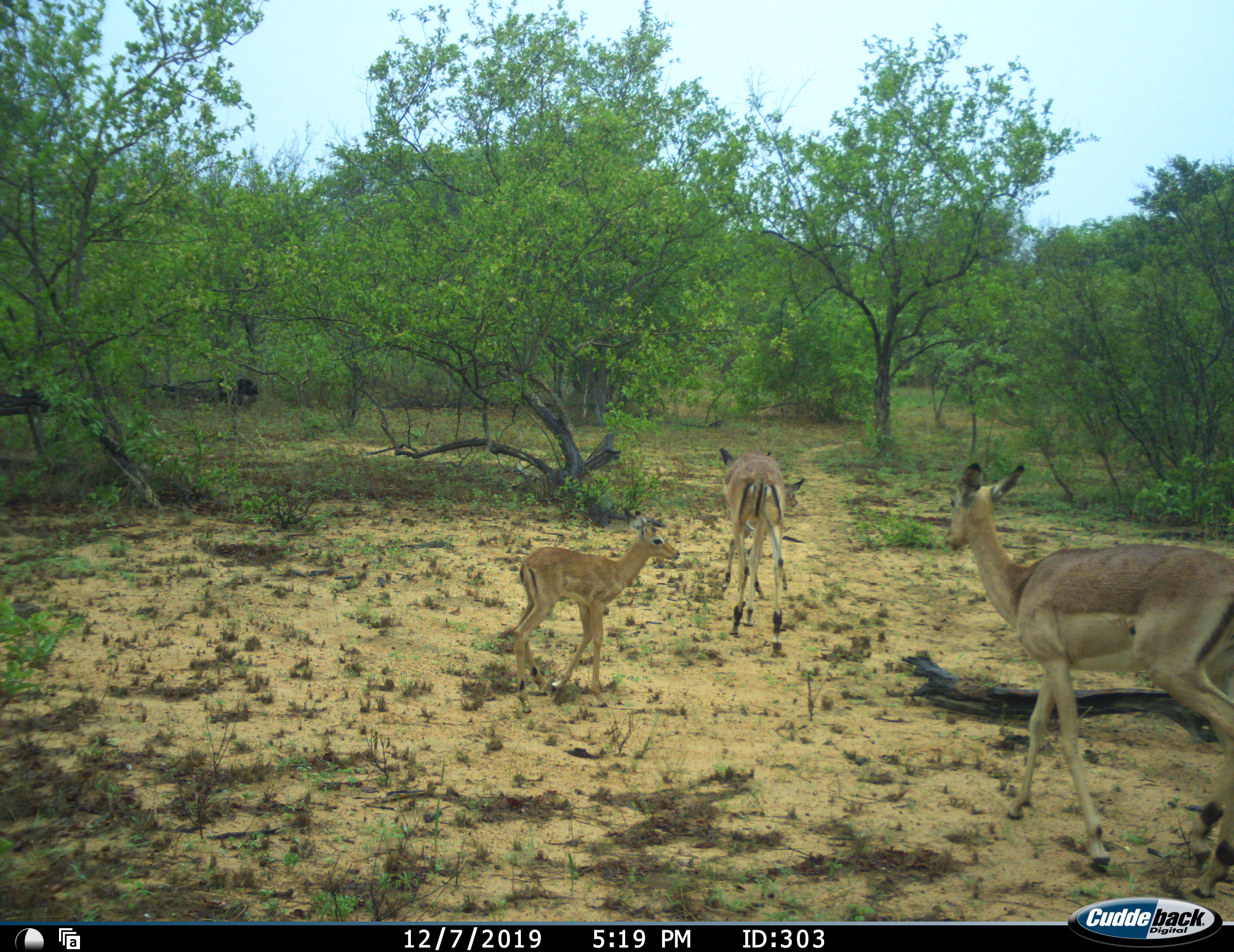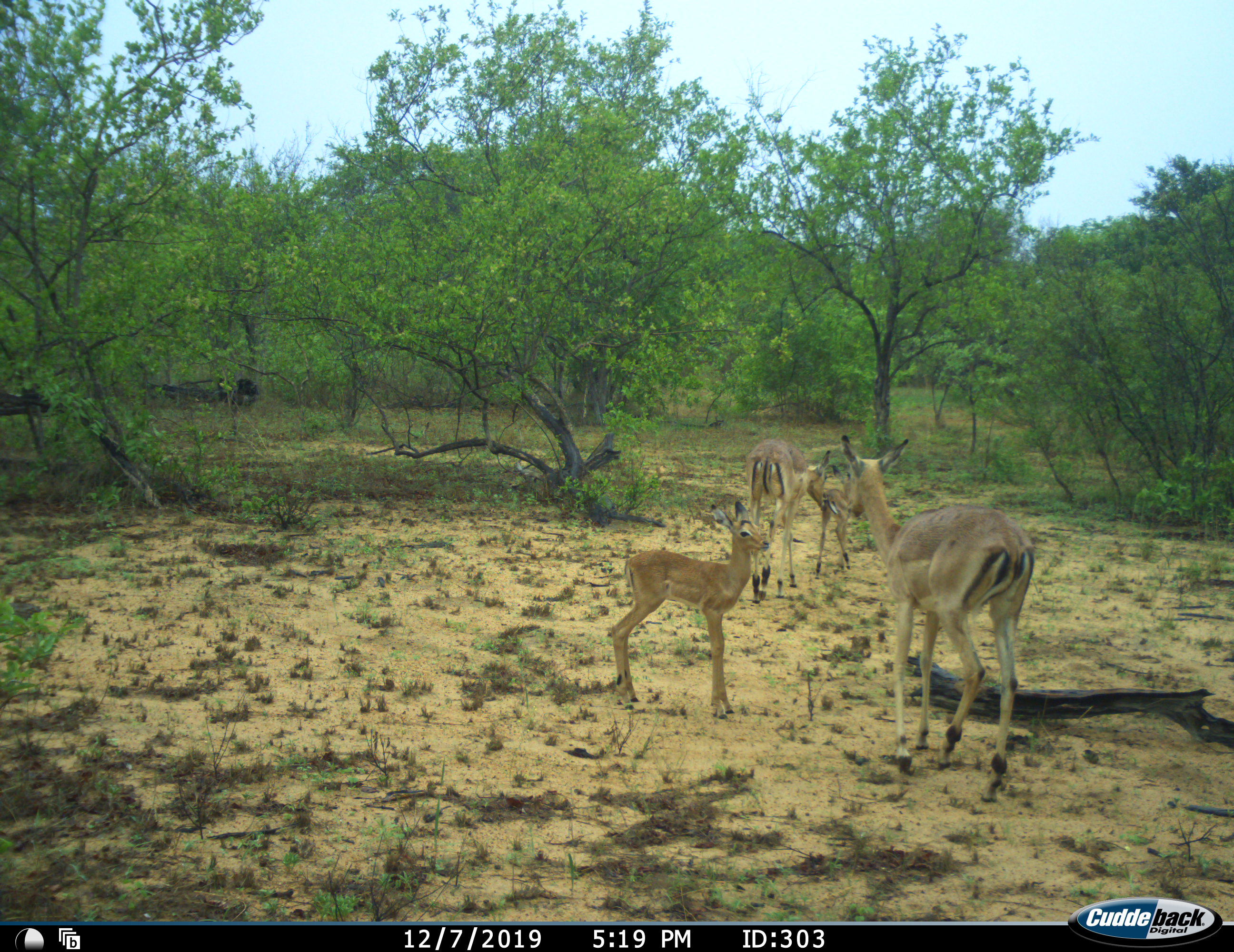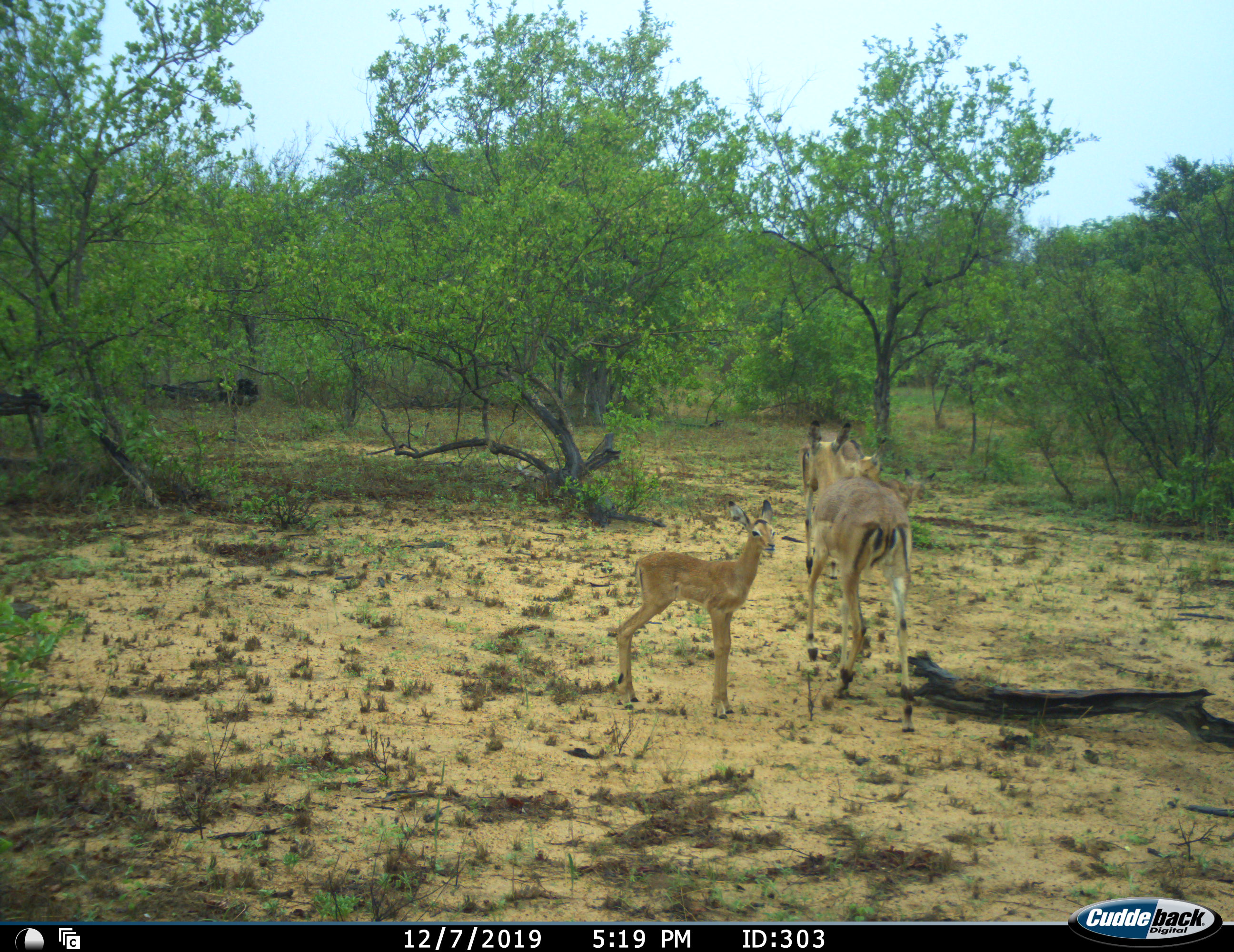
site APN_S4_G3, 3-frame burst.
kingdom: Animalia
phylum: Chordata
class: Mammalia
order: Artiodactyla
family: Bovidae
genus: Aepyceros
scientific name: Aepyceros melampus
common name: impala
Impala (Aepyceros melampus), count 4. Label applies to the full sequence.